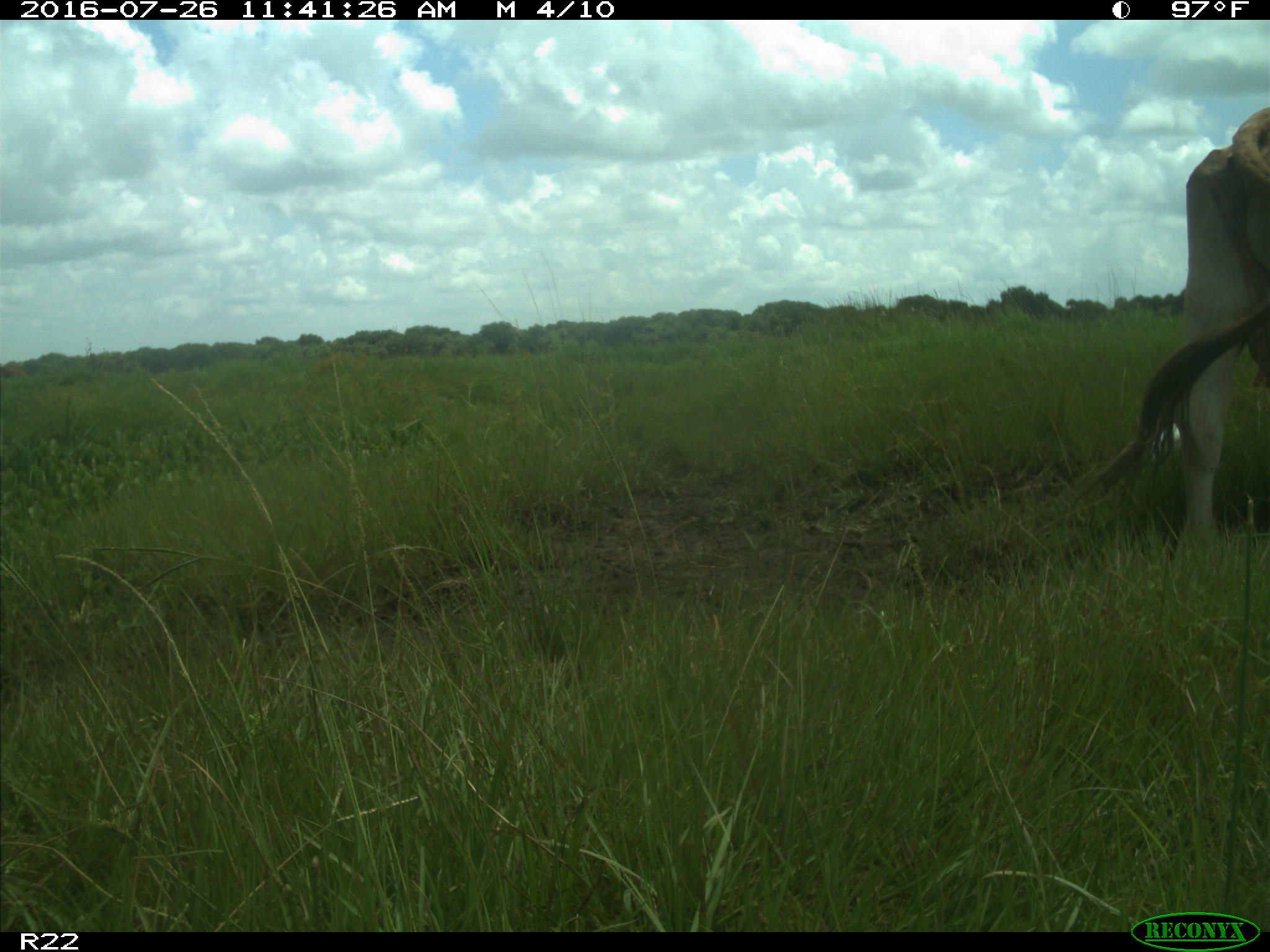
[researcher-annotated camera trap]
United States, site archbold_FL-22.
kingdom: Animalia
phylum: Chordata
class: Mammalia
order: Artiodactyla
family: Bovidae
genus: Bos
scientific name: Bos taurus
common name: domestic cow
Bos taurus (domestic cow).